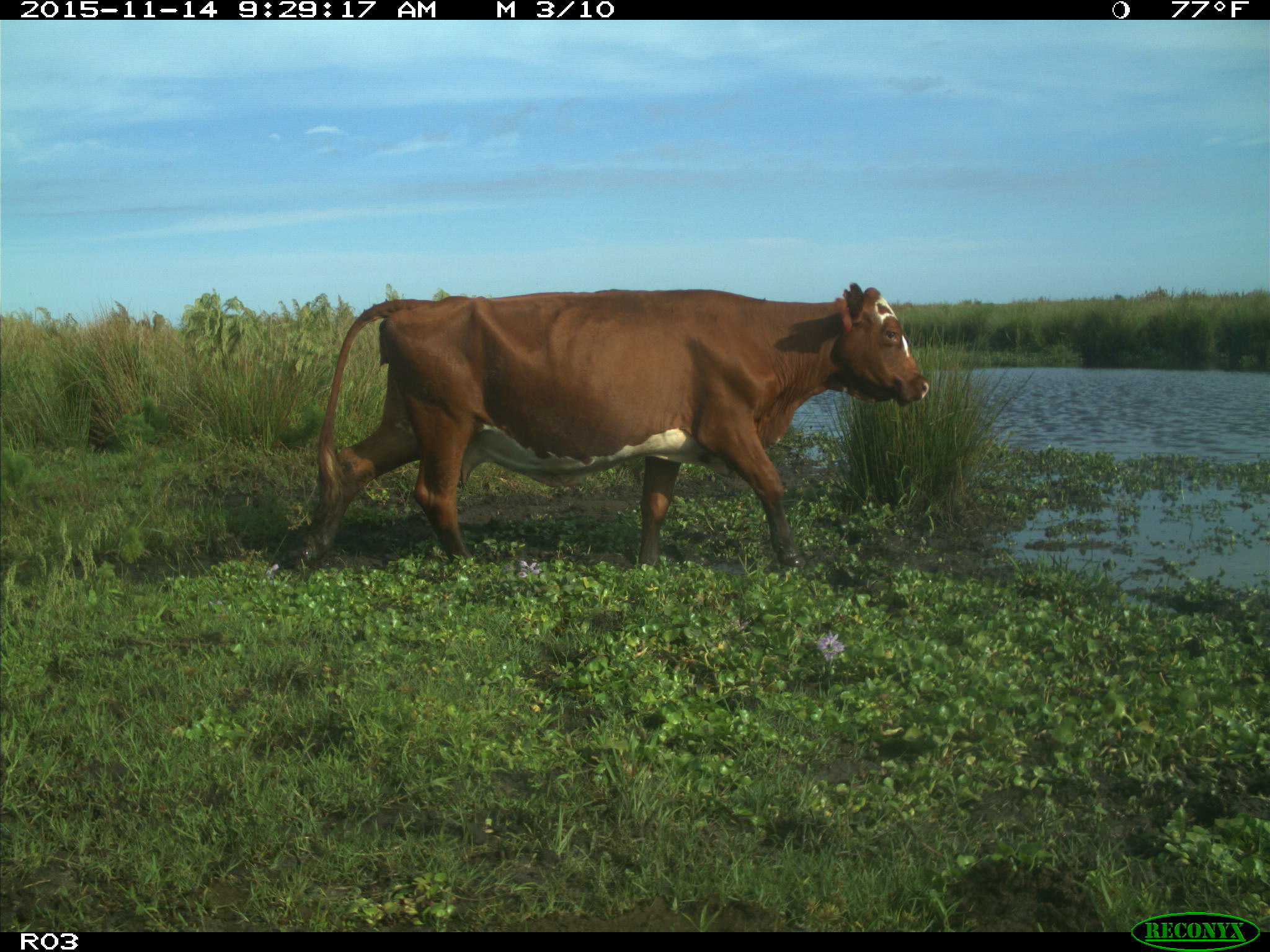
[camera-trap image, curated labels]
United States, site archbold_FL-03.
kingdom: Animalia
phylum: Chordata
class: Mammalia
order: Artiodactyla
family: Bovidae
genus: Bos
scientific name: Bos taurus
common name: domestic cow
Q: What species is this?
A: Bos taurus (domestic cow).